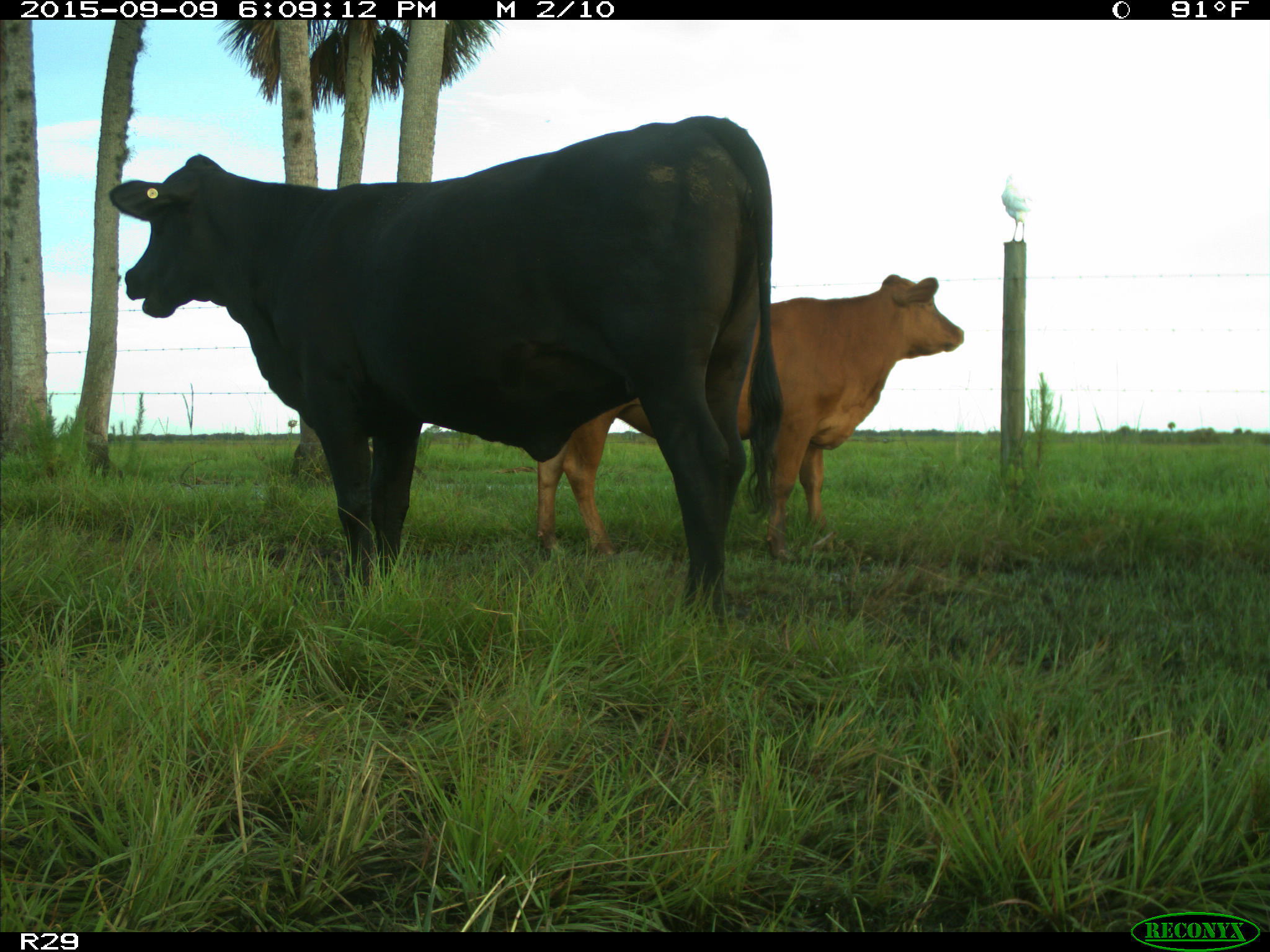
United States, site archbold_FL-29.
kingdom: Animalia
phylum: Chordata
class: Mammalia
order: Artiodactyla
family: Bovidae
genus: Bos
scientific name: Bos taurus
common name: domestic cow